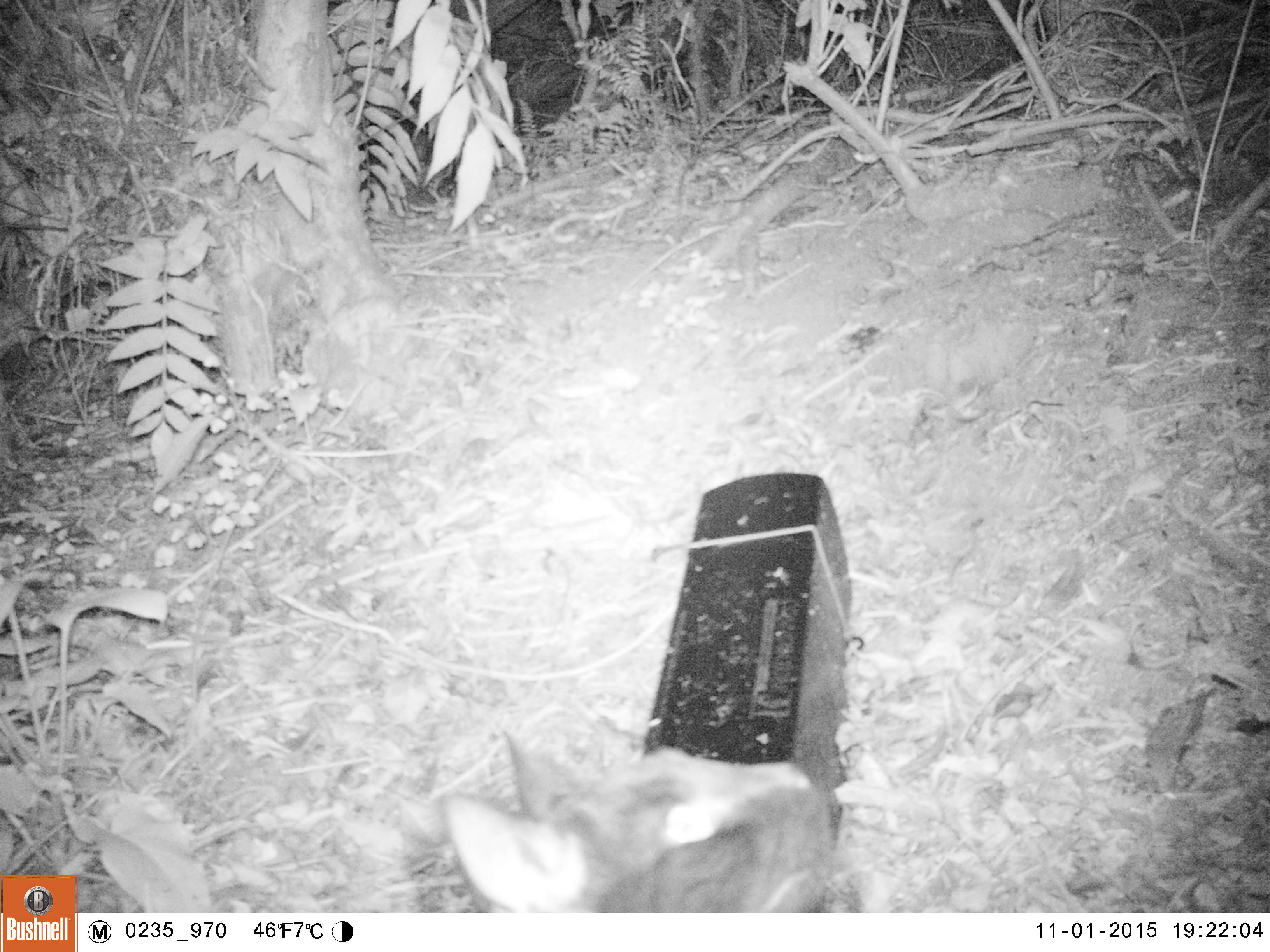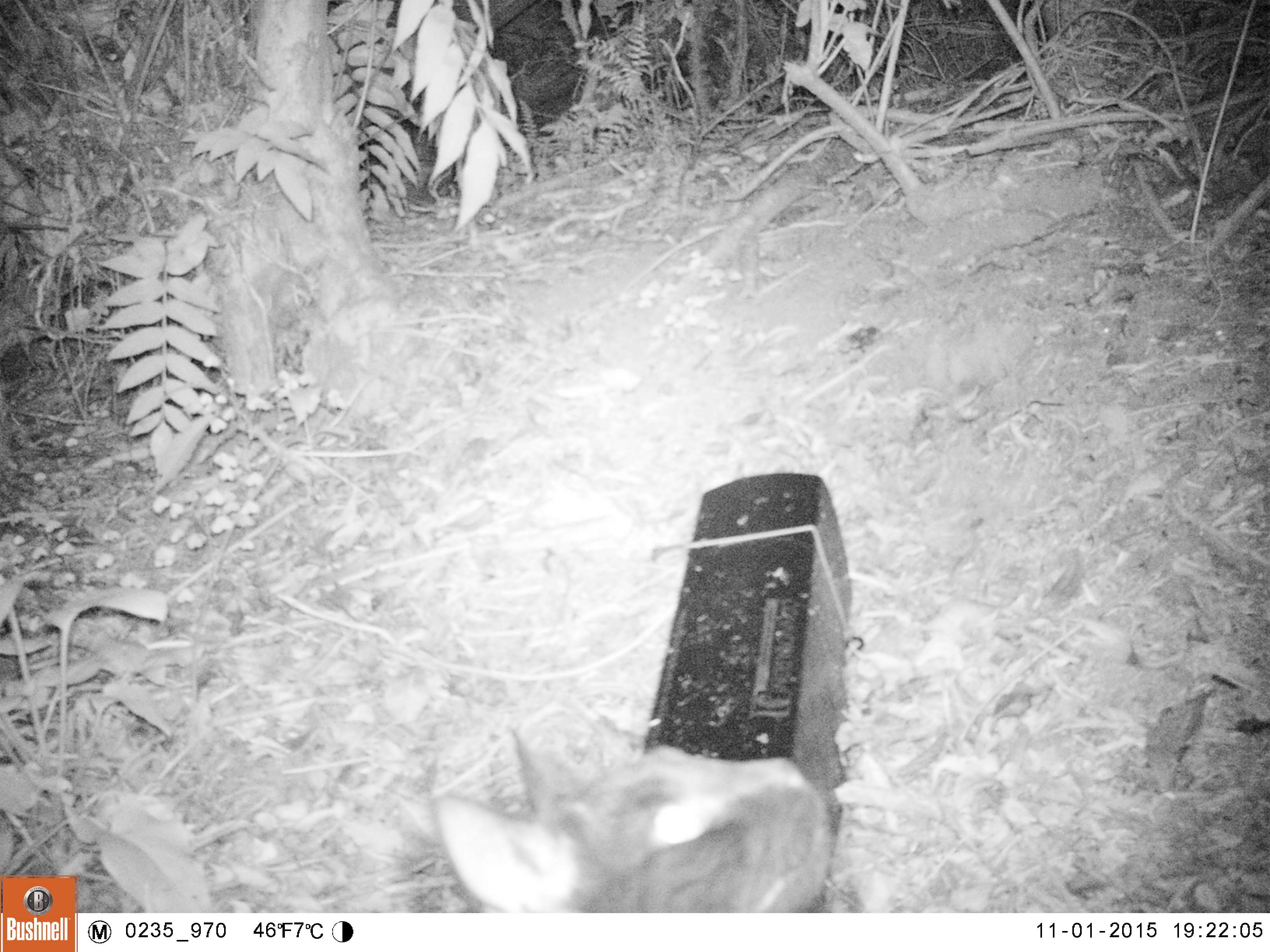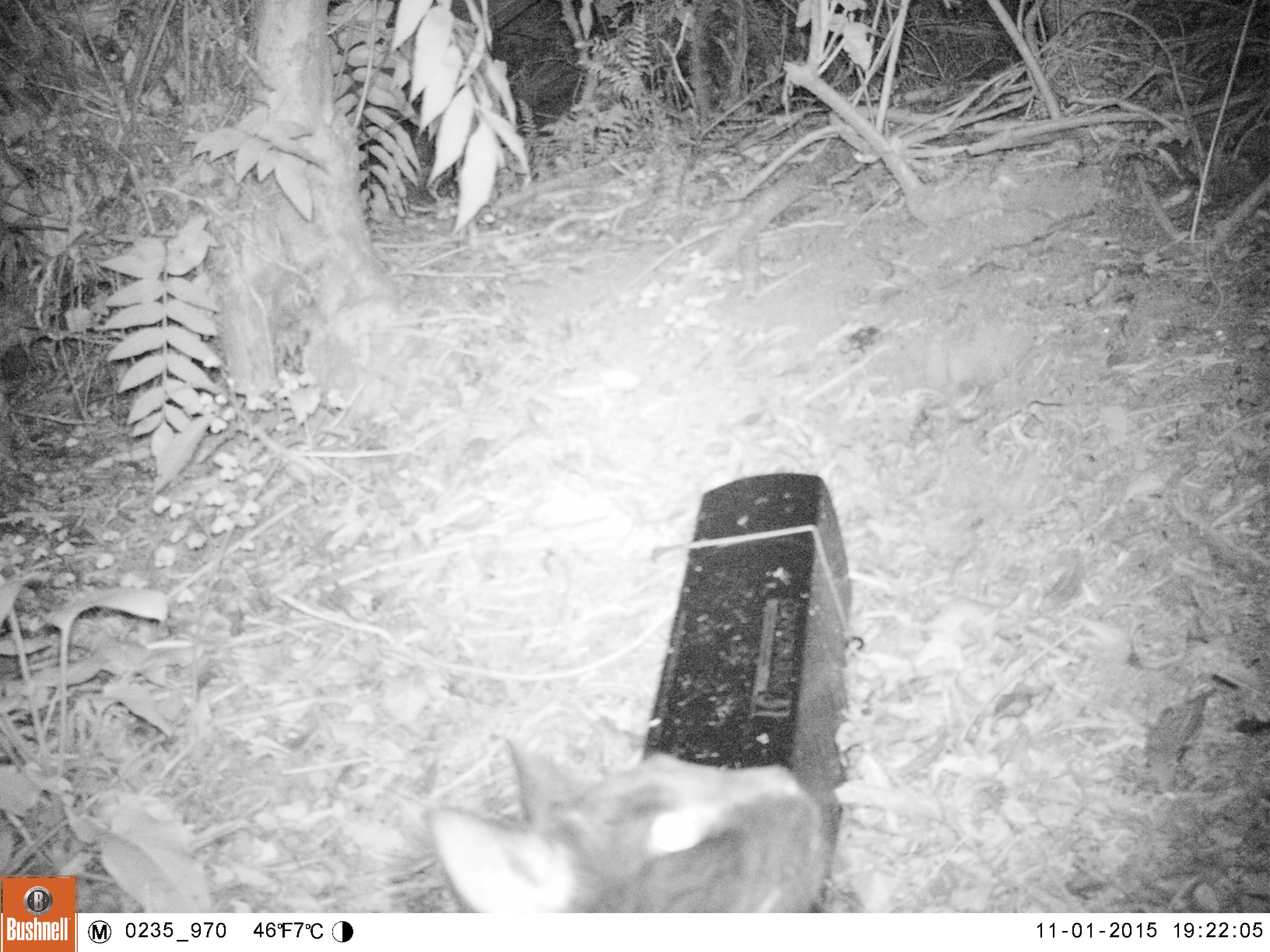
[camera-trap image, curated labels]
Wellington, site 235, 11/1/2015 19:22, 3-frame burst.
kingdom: Animalia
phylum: Chordata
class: Mammalia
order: Carnivora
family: Felidae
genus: Felis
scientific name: Felis catus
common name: cat